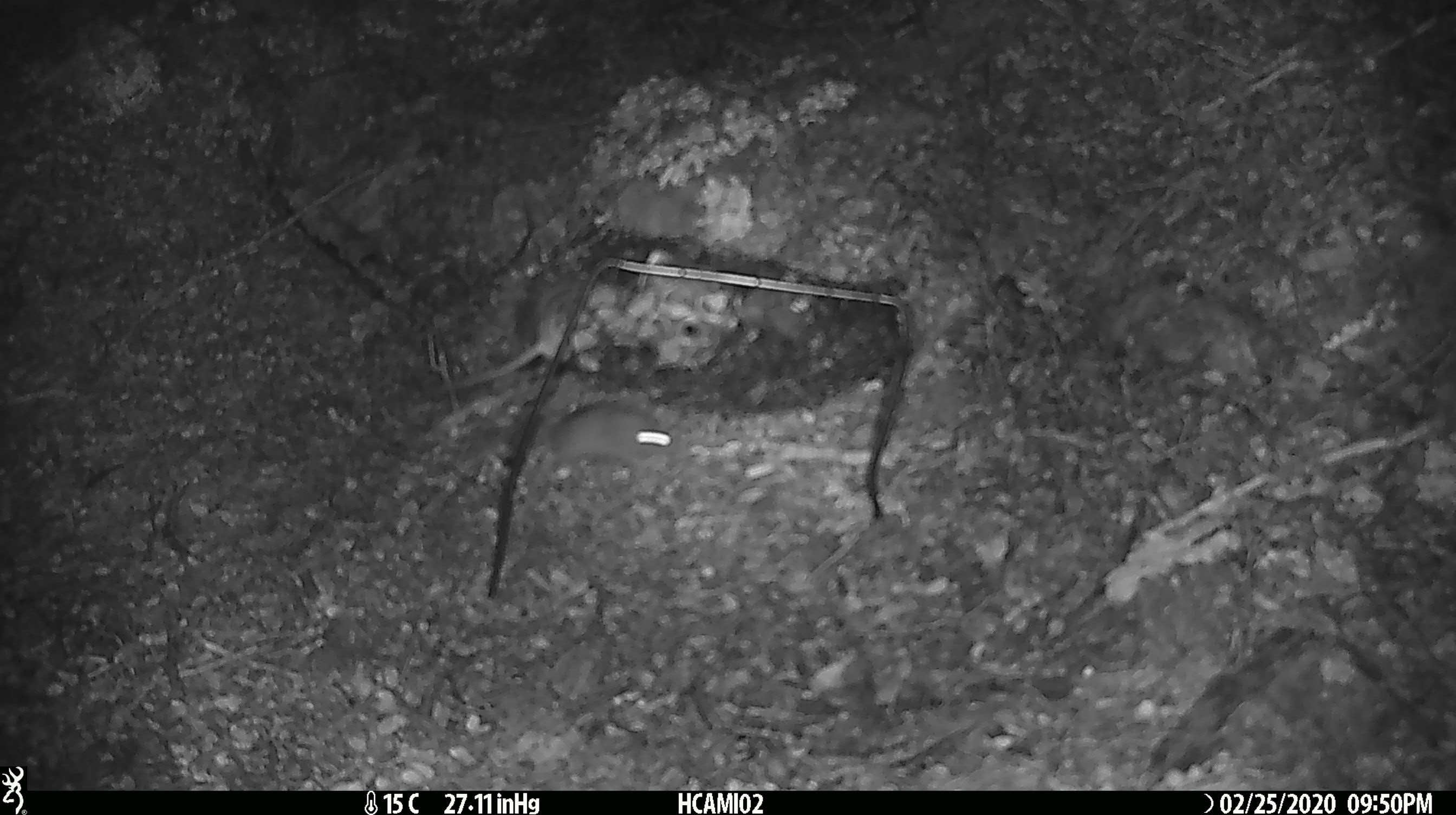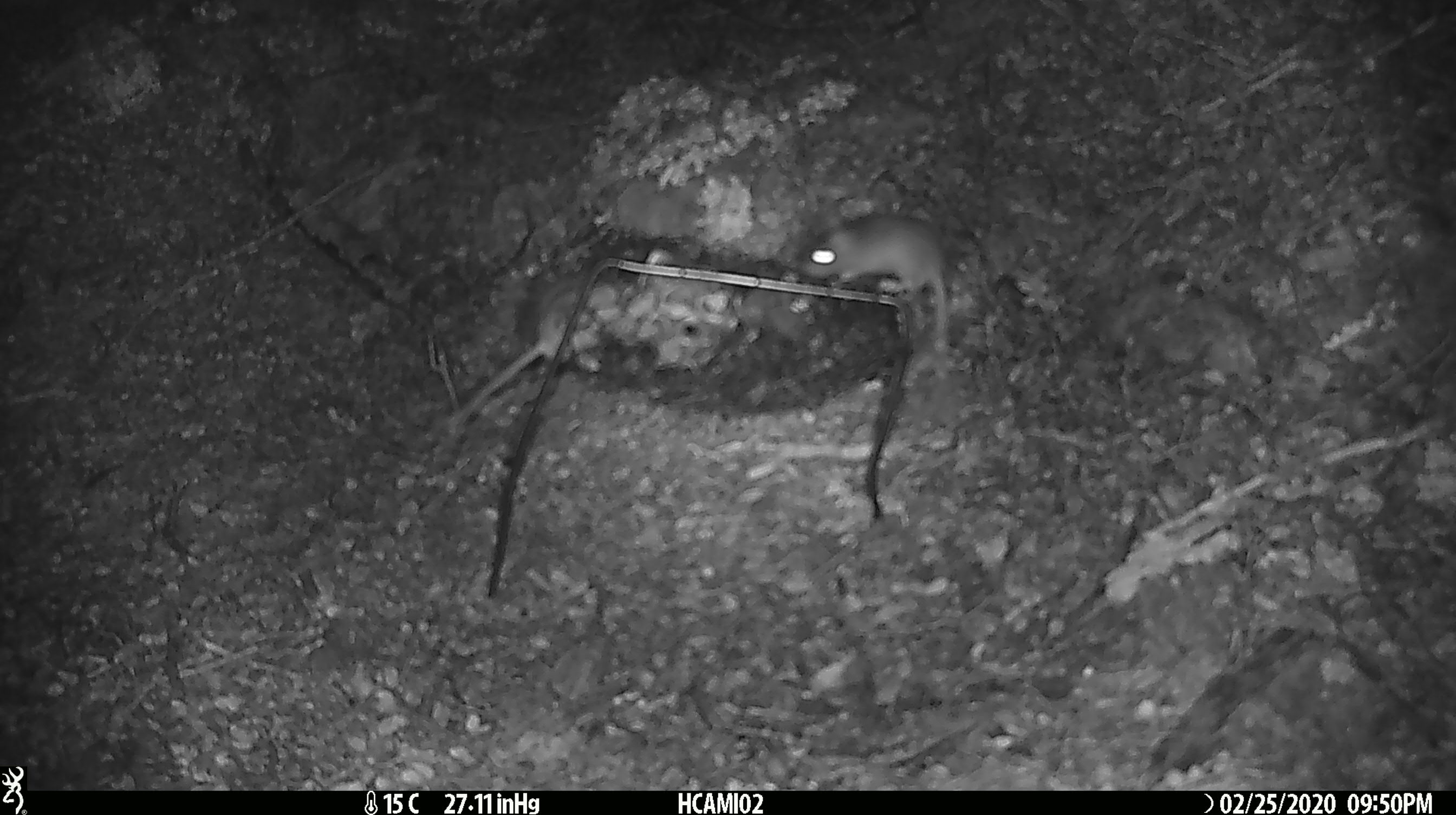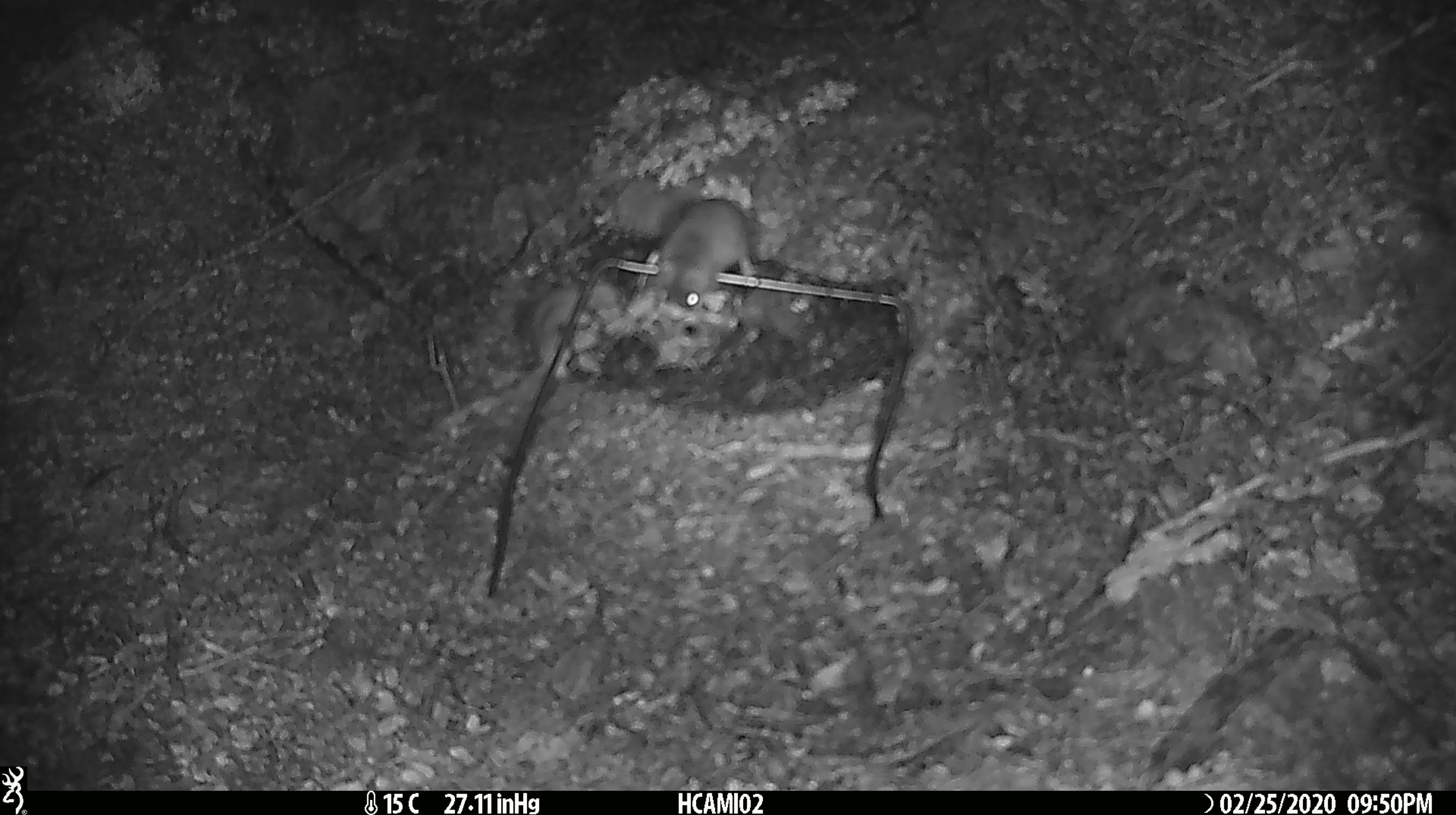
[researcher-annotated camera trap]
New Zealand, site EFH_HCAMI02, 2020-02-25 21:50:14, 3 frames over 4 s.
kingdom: Animalia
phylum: Chordata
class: Mammalia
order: Rodentia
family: Muridae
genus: Mus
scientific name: Mus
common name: mouse